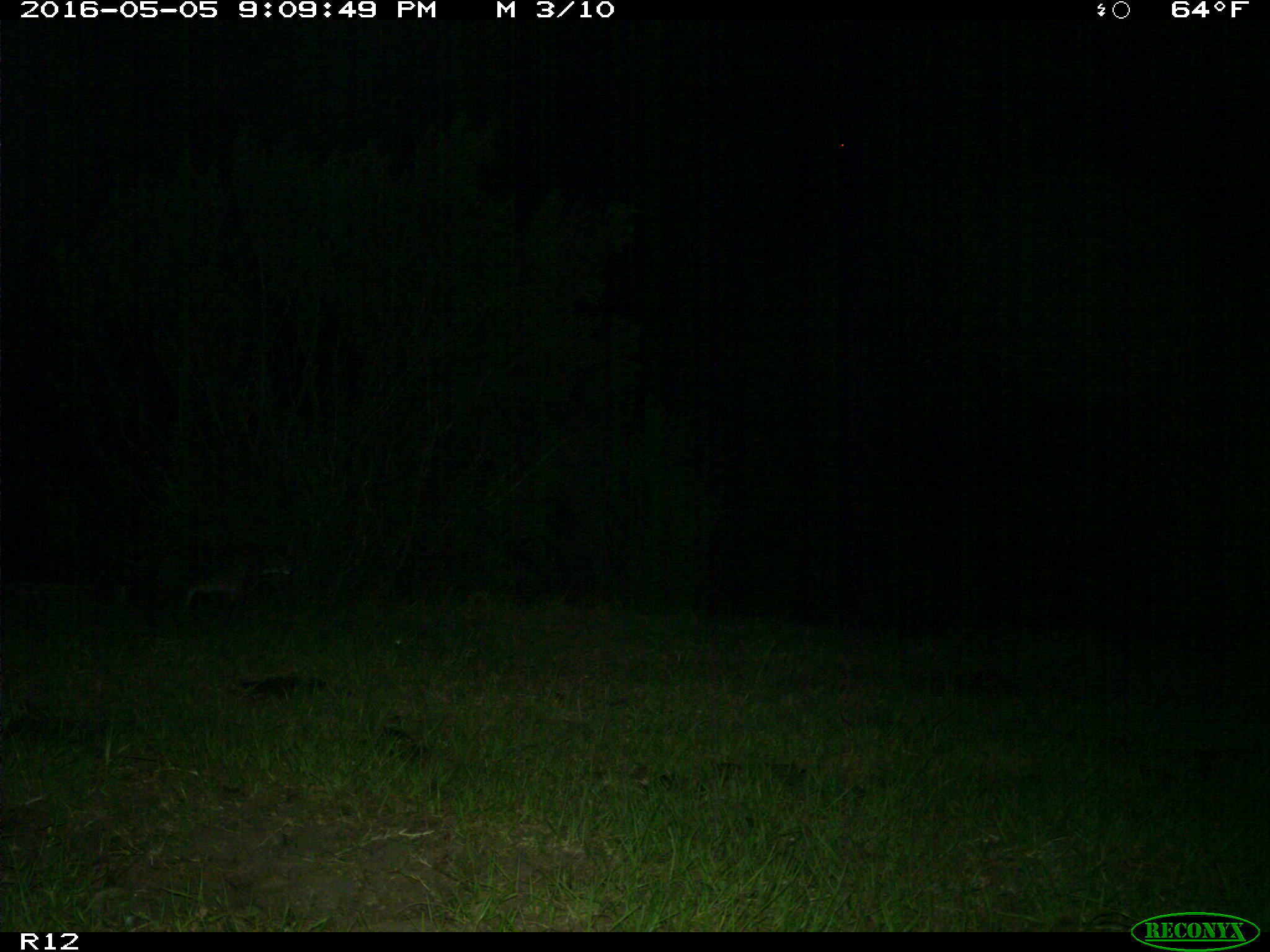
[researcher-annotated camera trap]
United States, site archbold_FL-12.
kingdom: Animalia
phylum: Chordata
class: Mammalia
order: Carnivora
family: Felidae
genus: Lynx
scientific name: Lynx rufus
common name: bobcat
Lynx rufus (bobcat).